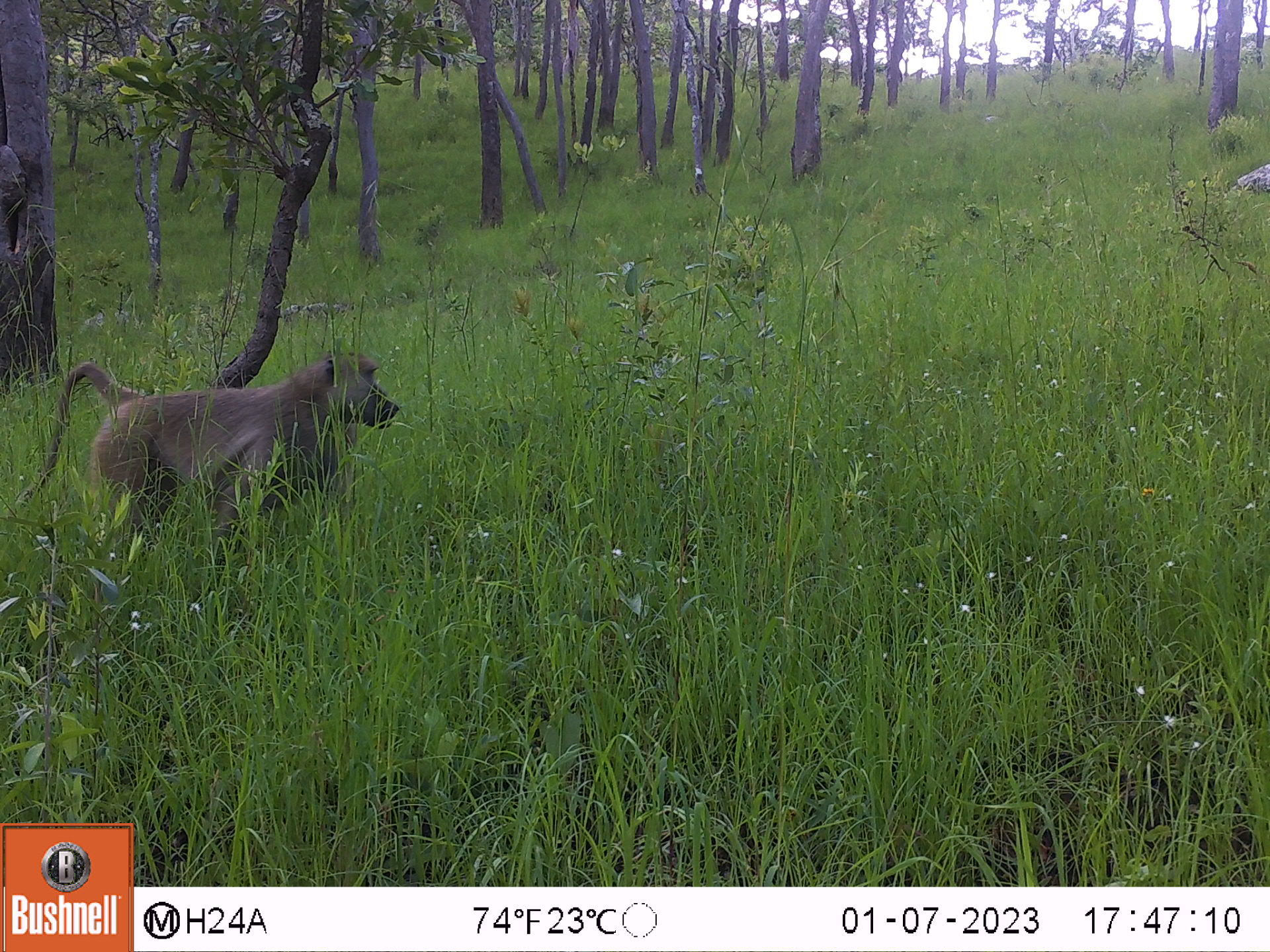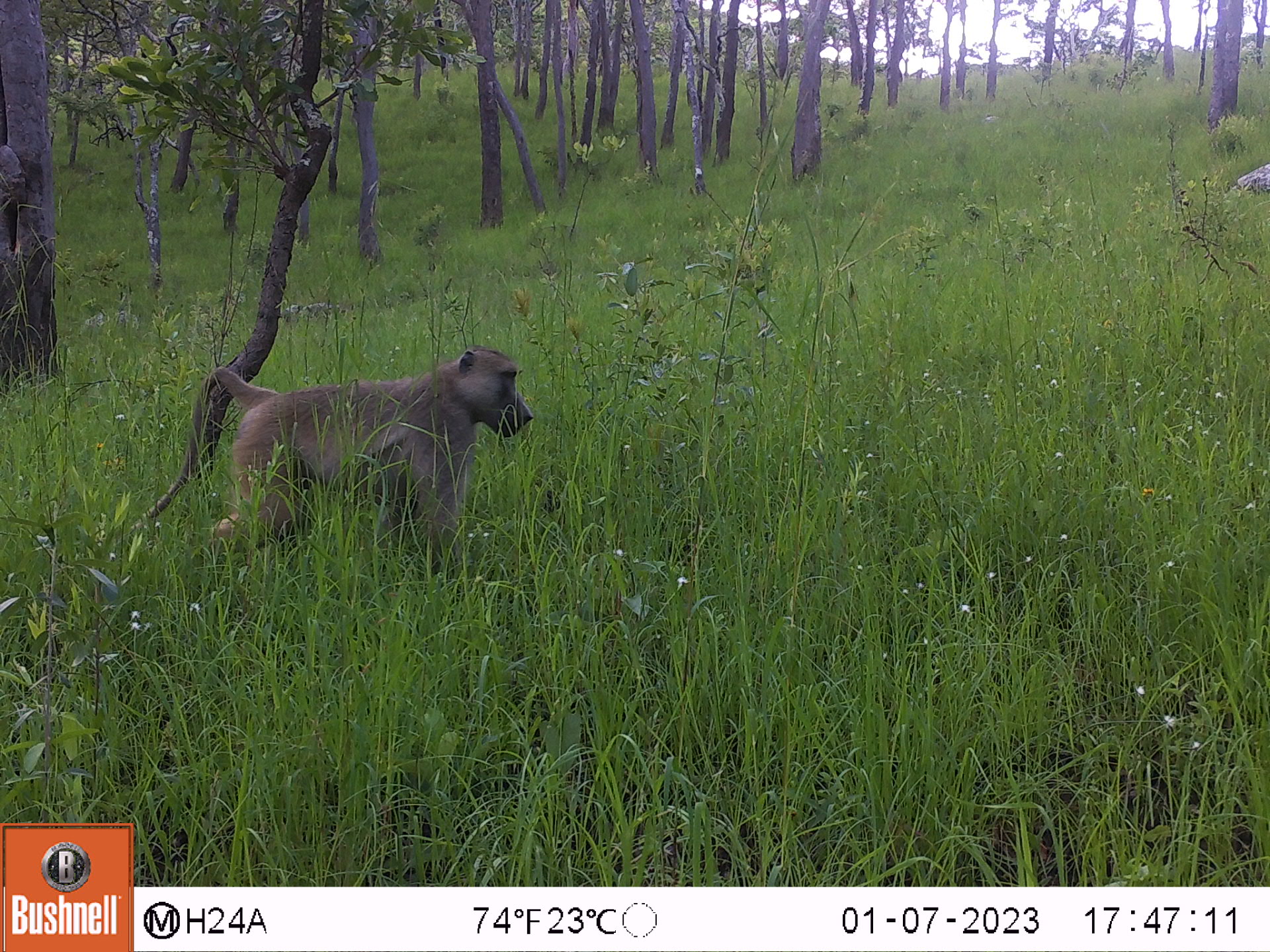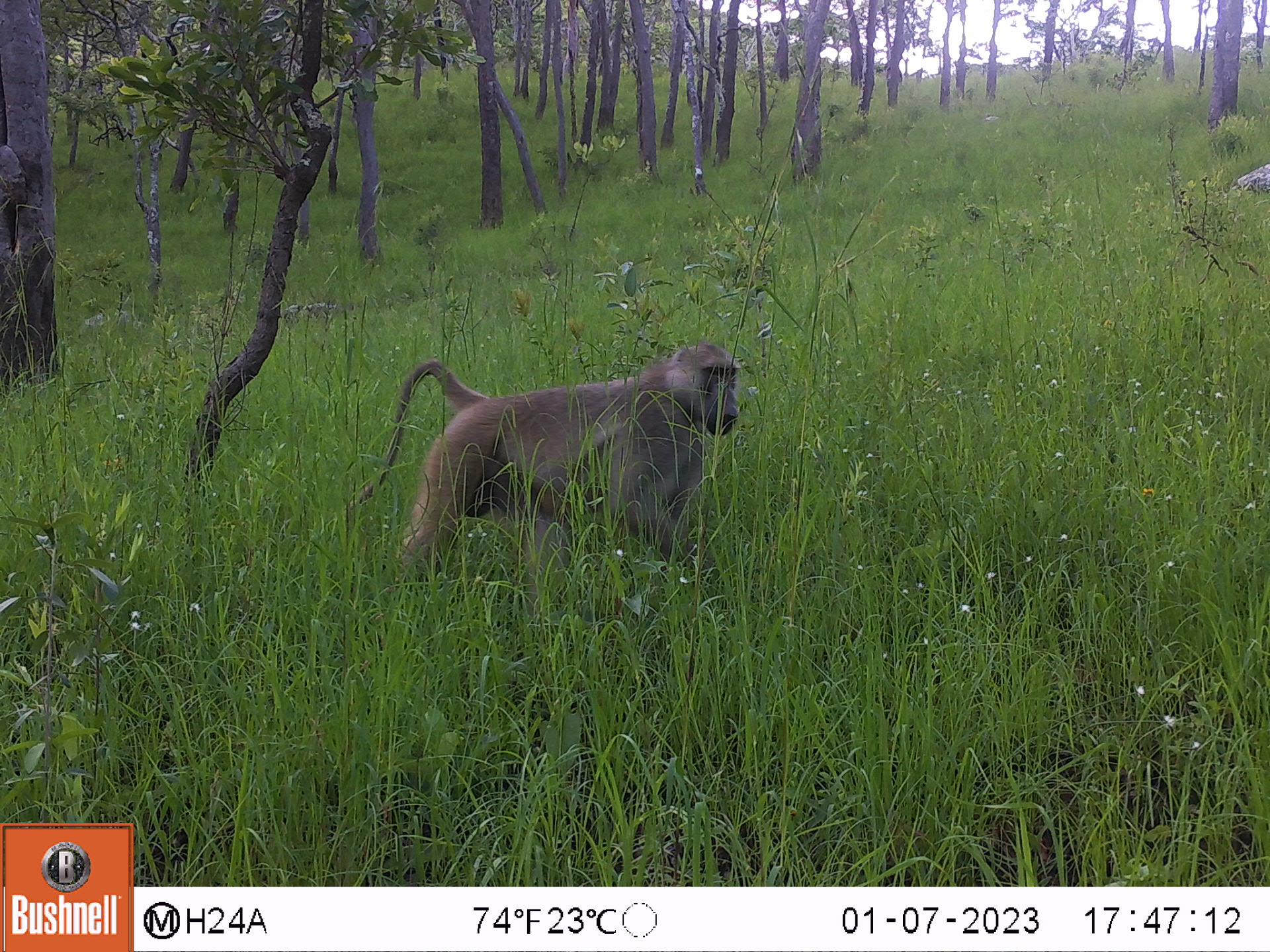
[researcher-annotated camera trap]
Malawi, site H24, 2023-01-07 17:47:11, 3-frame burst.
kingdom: Animalia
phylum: Chordata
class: Mammalia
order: Primates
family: Cercopithecidae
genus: Papio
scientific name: Papio cynocephalus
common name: yellow baboon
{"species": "yellow baboon (Papio cynocephalus)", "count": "1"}